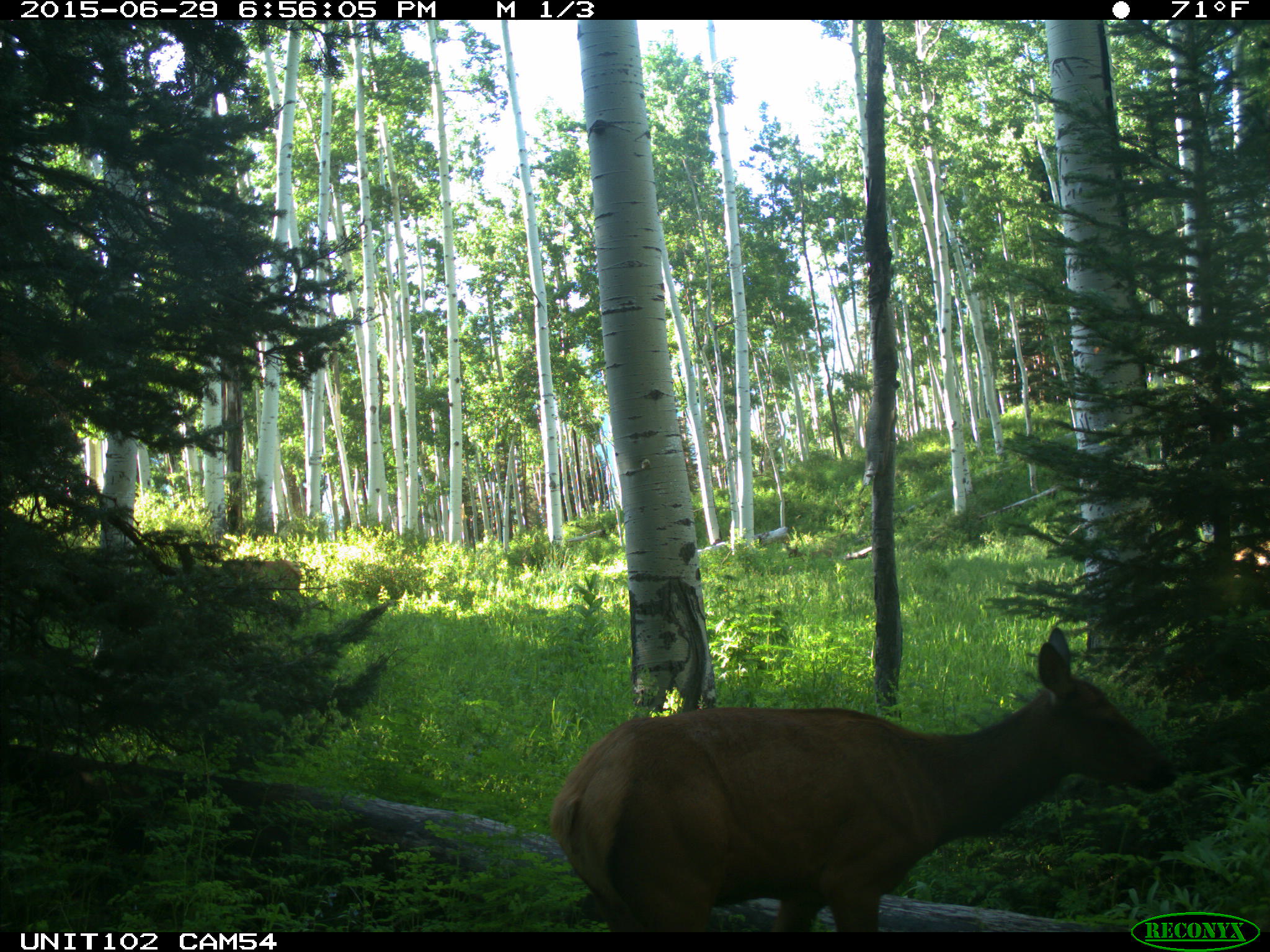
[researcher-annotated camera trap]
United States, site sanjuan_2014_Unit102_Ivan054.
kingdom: Animalia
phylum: Chordata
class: Mammalia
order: Artiodactyla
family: Cervidae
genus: Cervus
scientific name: Cervus elaphus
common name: red deer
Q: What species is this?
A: Cervus elaphus (red deer).